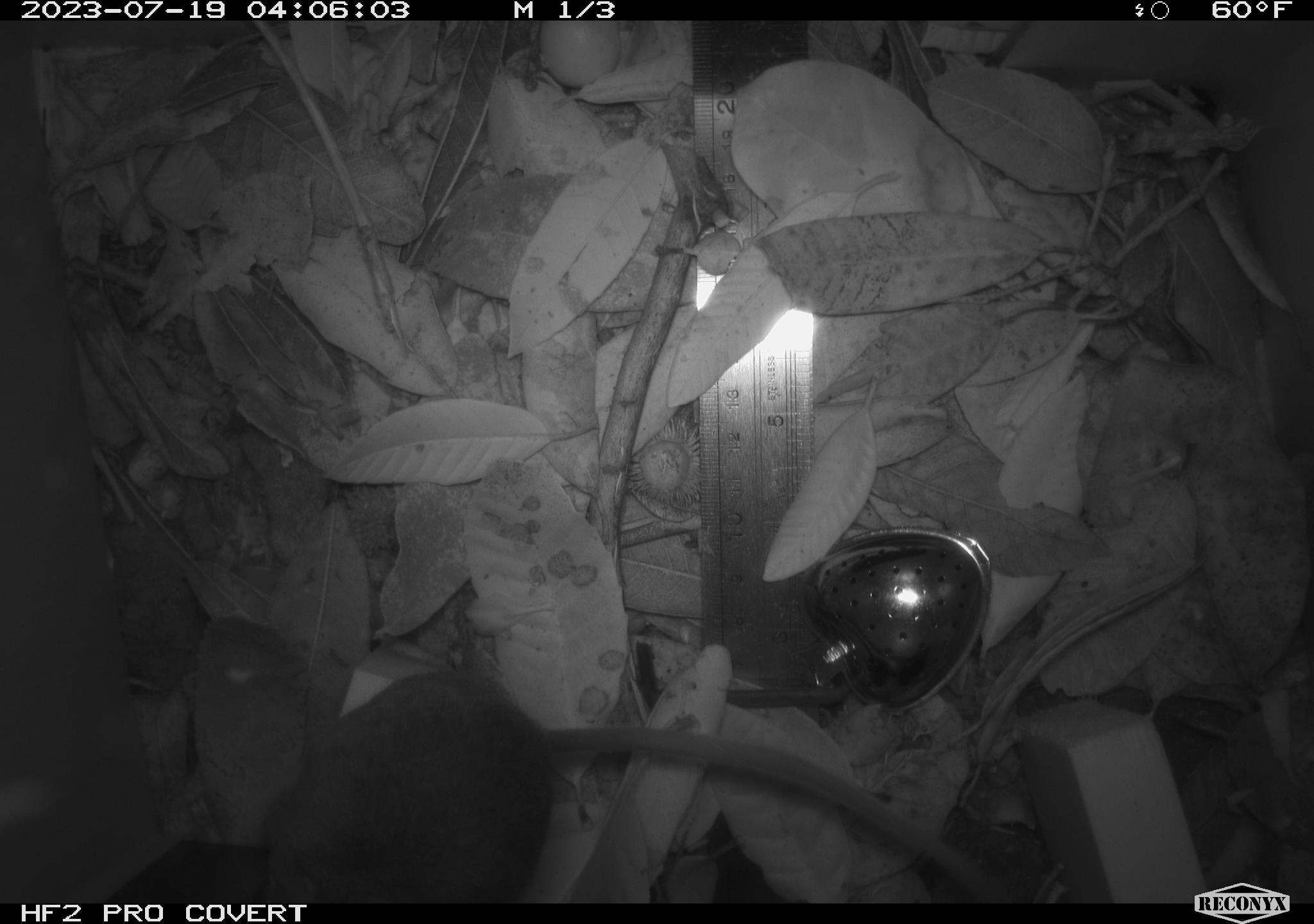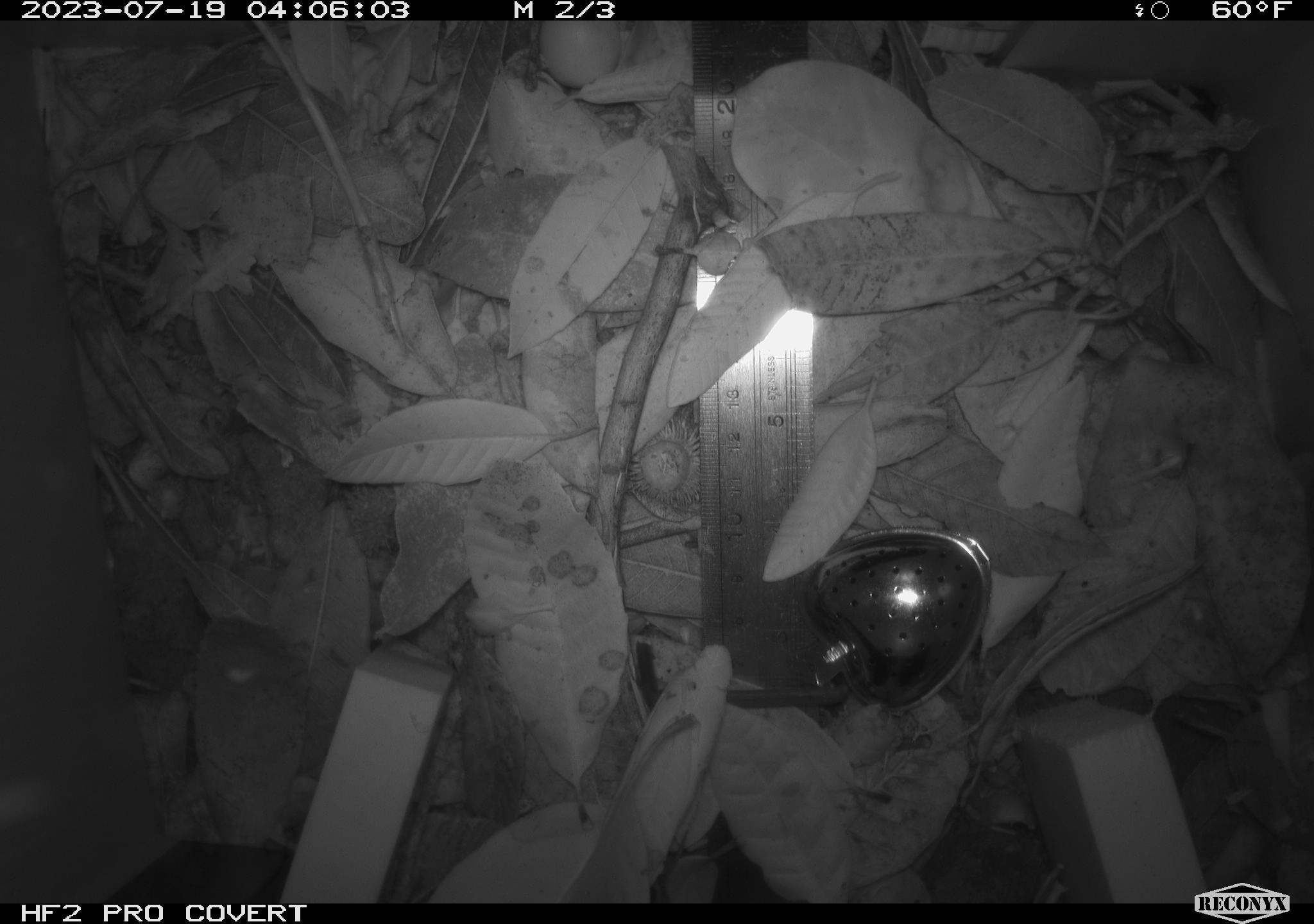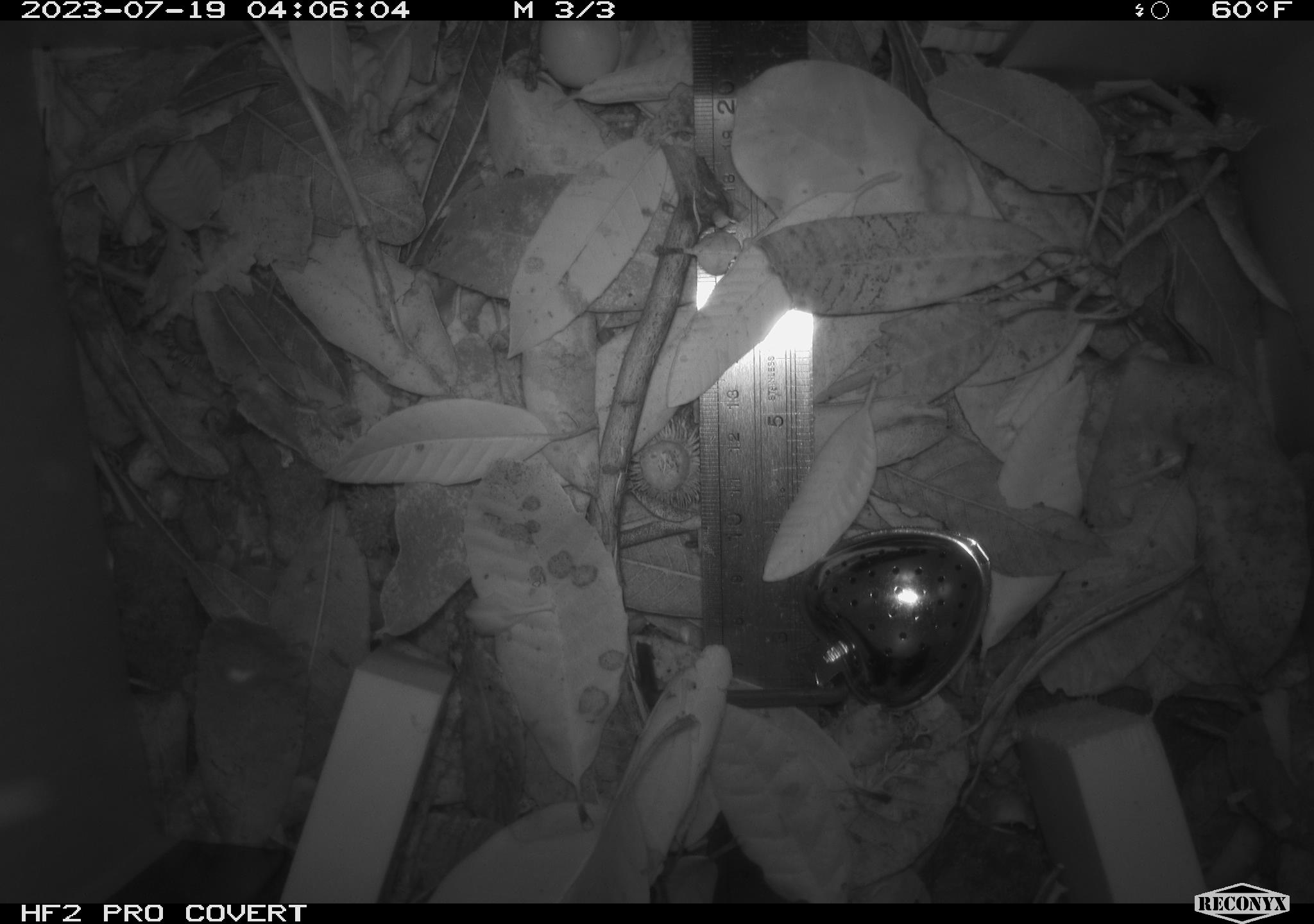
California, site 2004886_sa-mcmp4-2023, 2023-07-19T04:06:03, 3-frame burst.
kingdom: Animalia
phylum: Chordata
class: Mammalia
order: Rodentia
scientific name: Rodentia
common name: mouse species